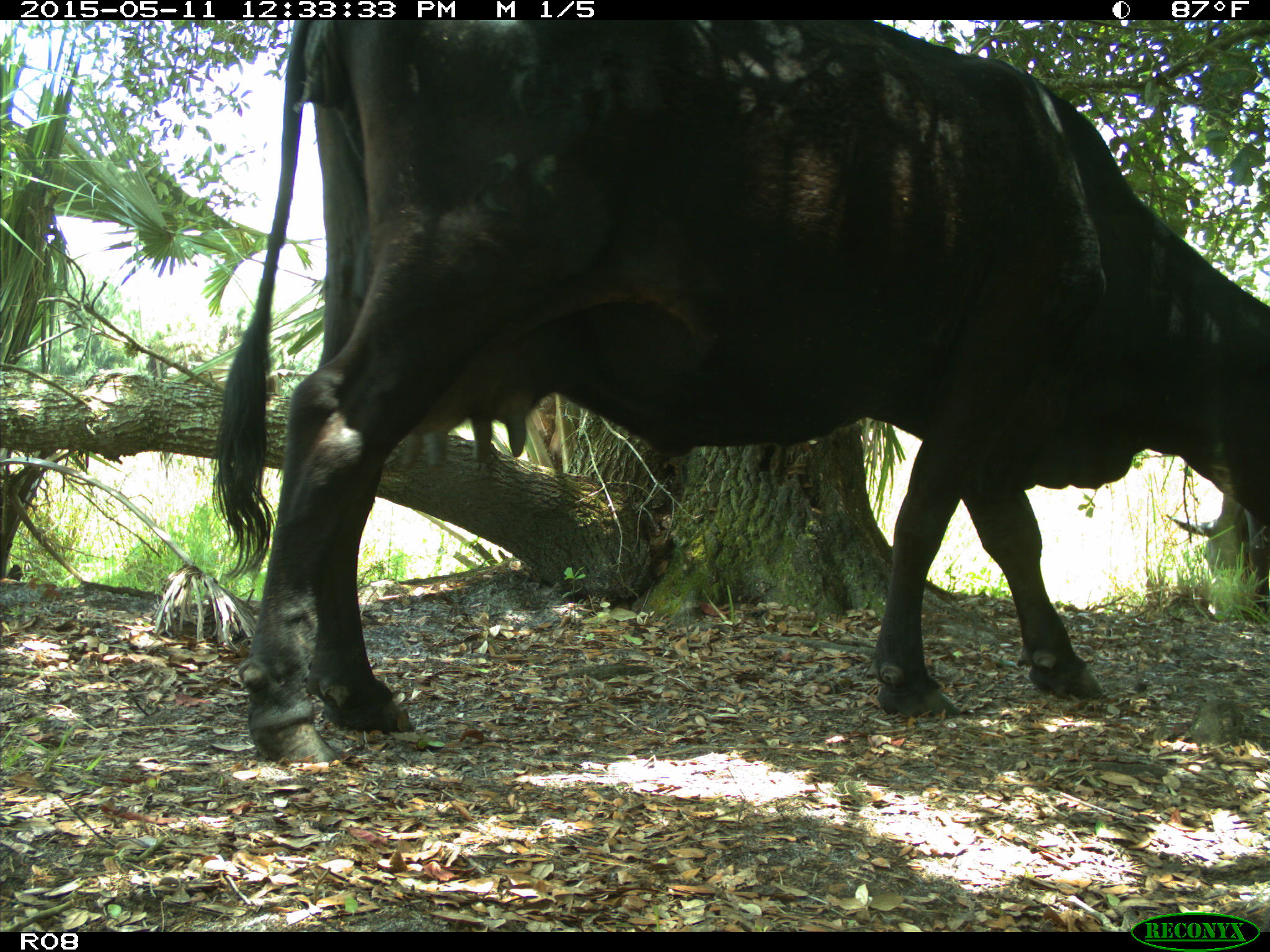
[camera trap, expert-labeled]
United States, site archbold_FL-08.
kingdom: Animalia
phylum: Chordata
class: Mammalia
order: Artiodactyla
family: Bovidae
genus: Bos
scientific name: Bos taurus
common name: domestic cow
Bos taurus (domestic cow).